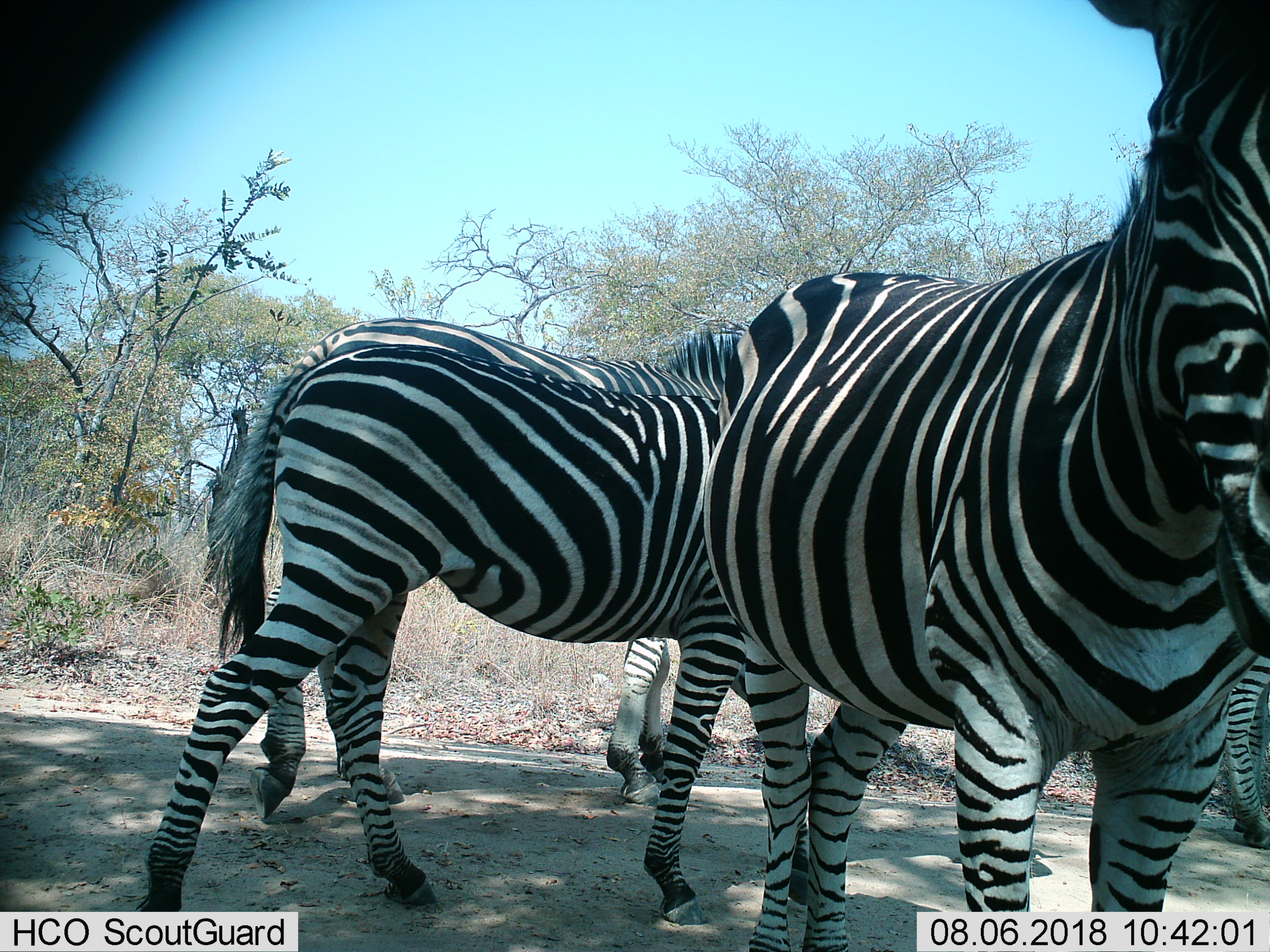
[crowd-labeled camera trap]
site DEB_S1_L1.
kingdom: Animalia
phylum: Chordata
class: Mammalia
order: Perissodactyla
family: Equidae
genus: Equus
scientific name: Equus quagga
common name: plains zebra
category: zebraplains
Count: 4.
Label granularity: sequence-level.